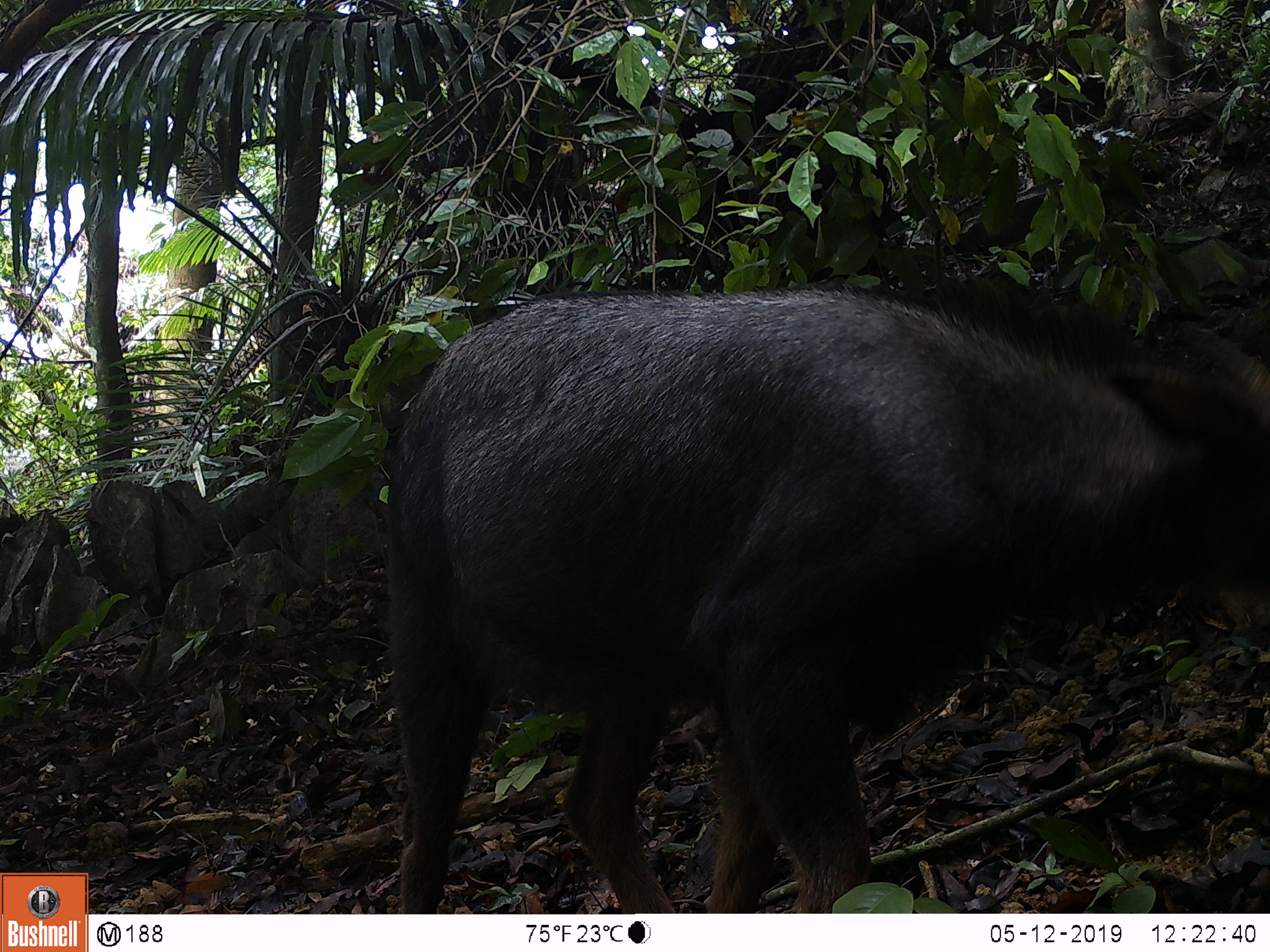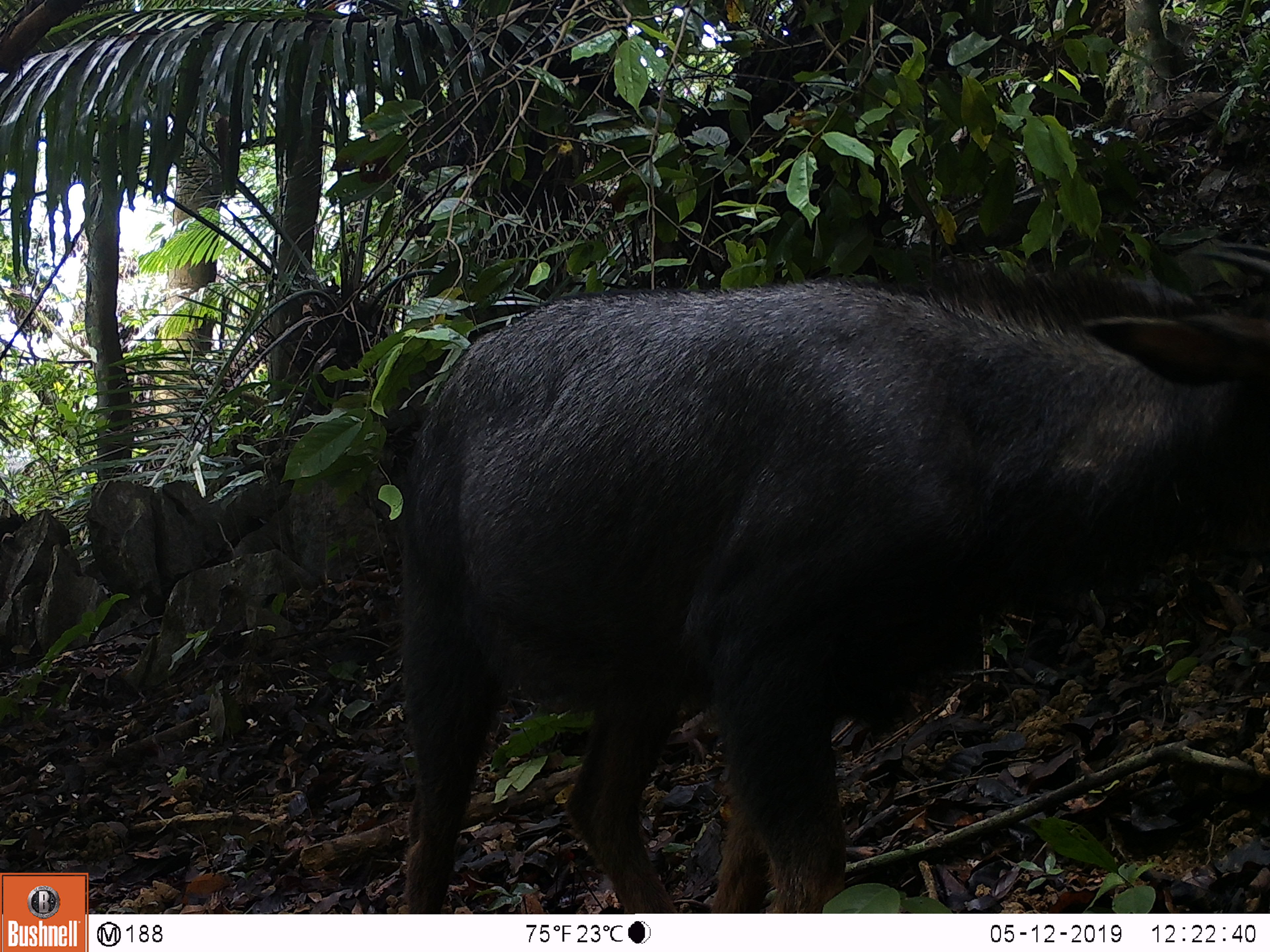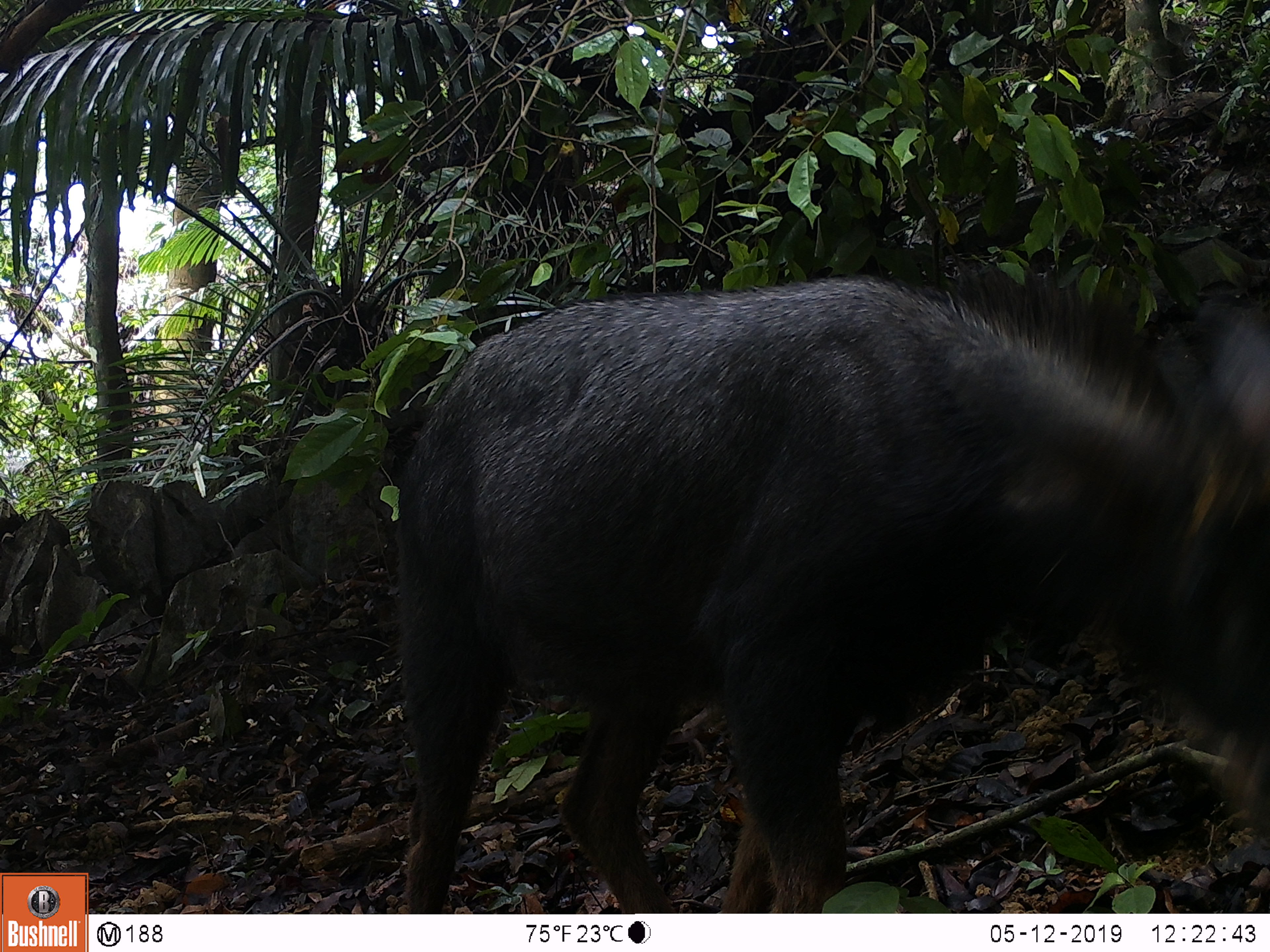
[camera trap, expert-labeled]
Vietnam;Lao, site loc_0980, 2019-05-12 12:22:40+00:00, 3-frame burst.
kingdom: Animalia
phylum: Chordata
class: Mammalia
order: Artiodactyla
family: Bovidae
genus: Capricornis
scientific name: Capricornis sumatraensis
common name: chinese serow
Chinese serow (Capricornis sumatraensis). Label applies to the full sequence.